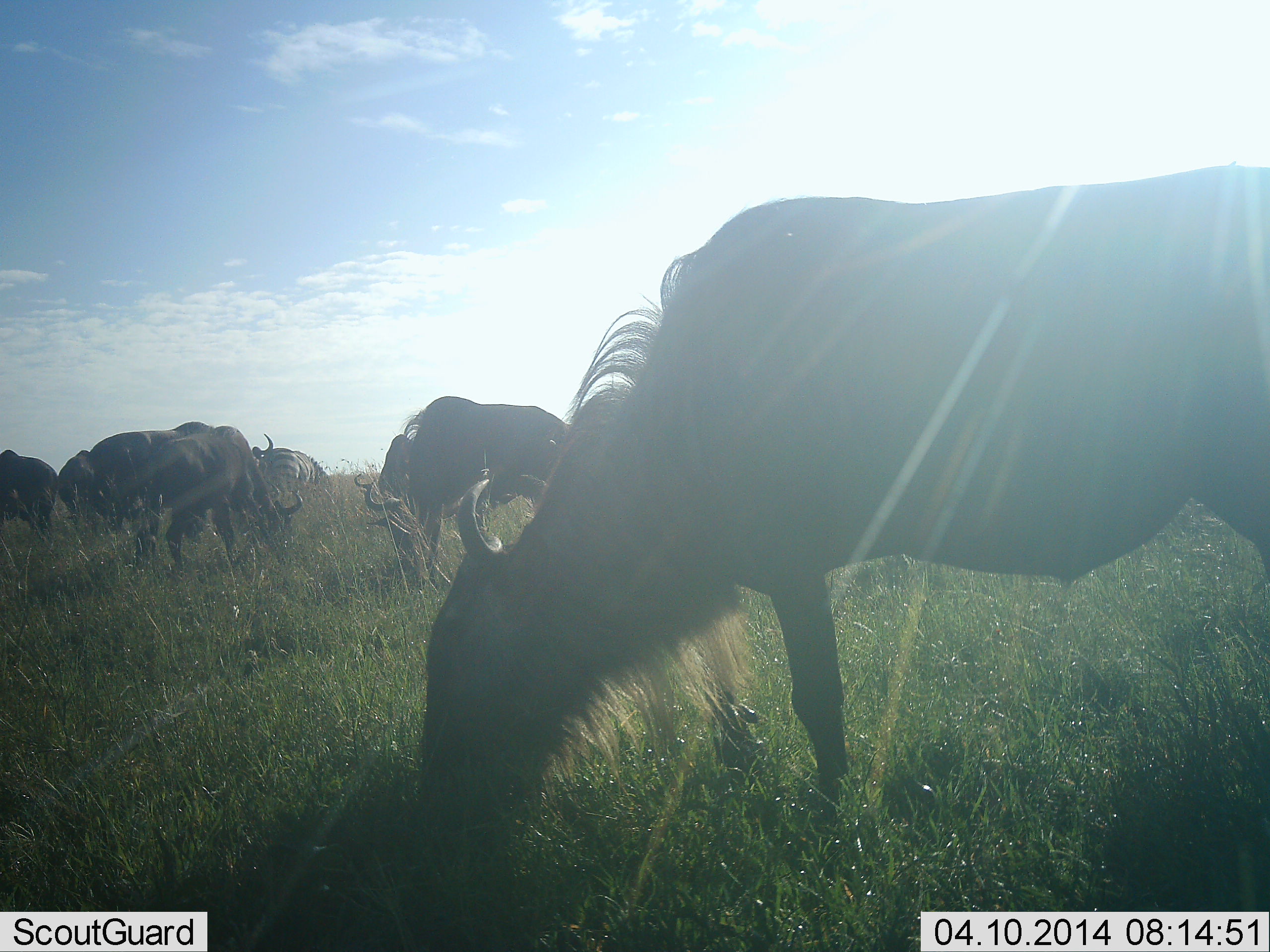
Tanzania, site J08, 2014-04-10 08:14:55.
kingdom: Animalia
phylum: Chordata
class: Mammalia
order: Artiodactyla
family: Bovidae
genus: Connochaetes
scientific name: Connochaetes taurinus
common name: blue wildebeest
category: wildebeest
Wildebeest (blue wildebeest) (Connochaetes taurinus), count 6. Behavior (volunteer vote fractions): standing 42%, resting 0%, moving 11%, interacting 0%. Young present (vote fraction): 0%. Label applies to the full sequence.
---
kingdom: Animalia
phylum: Chordata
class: Mammalia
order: Perissodactyla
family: Equidae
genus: Equus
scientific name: Equus quagga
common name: plains zebra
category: zebra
Zebra (plains zebra) (Equus quagga), count 1. Behavior (volunteer vote fractions): standing 60%, resting 0%, moving 0%, interacting 0%. Young present (vote fraction): 0%. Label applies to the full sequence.